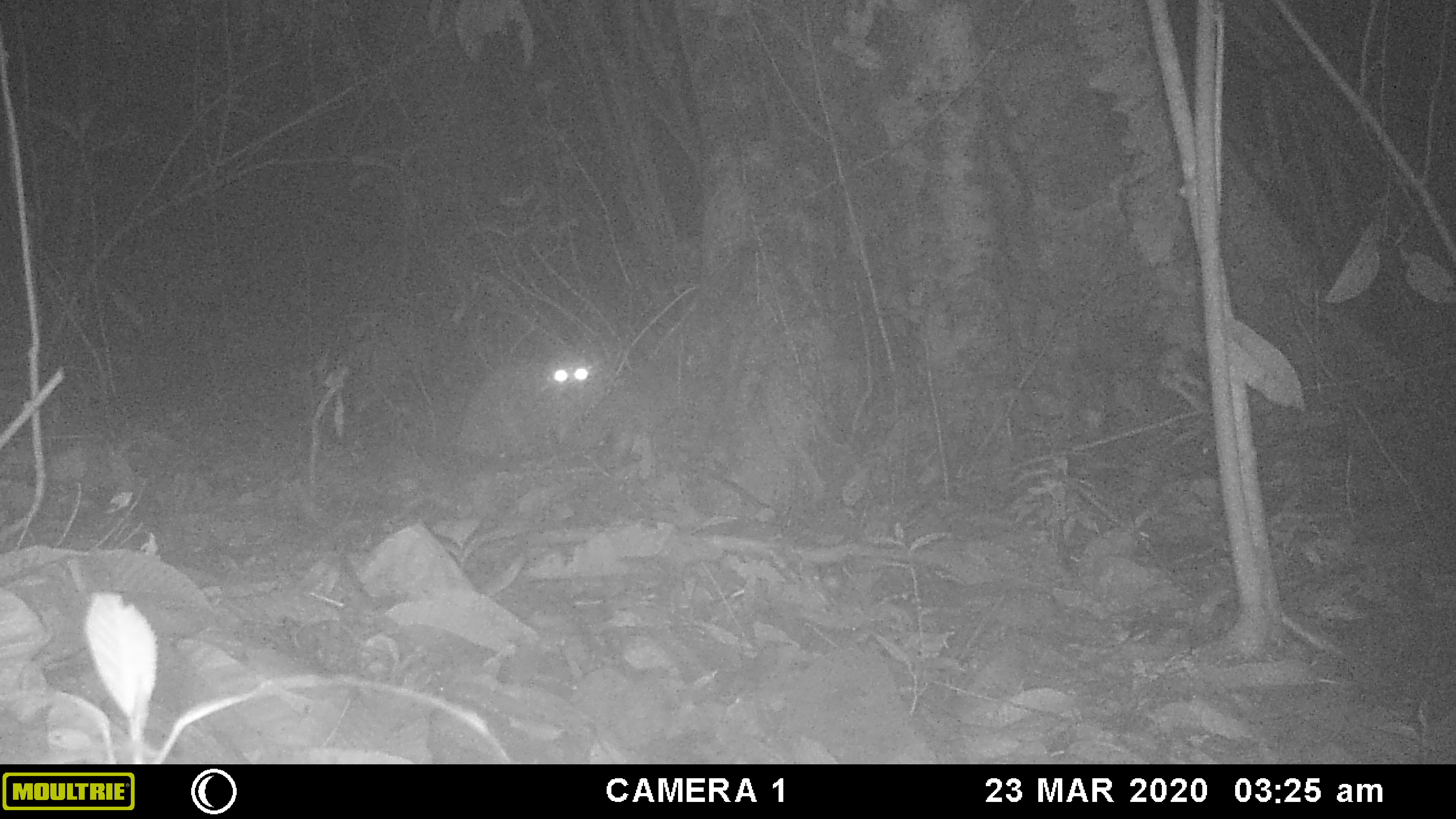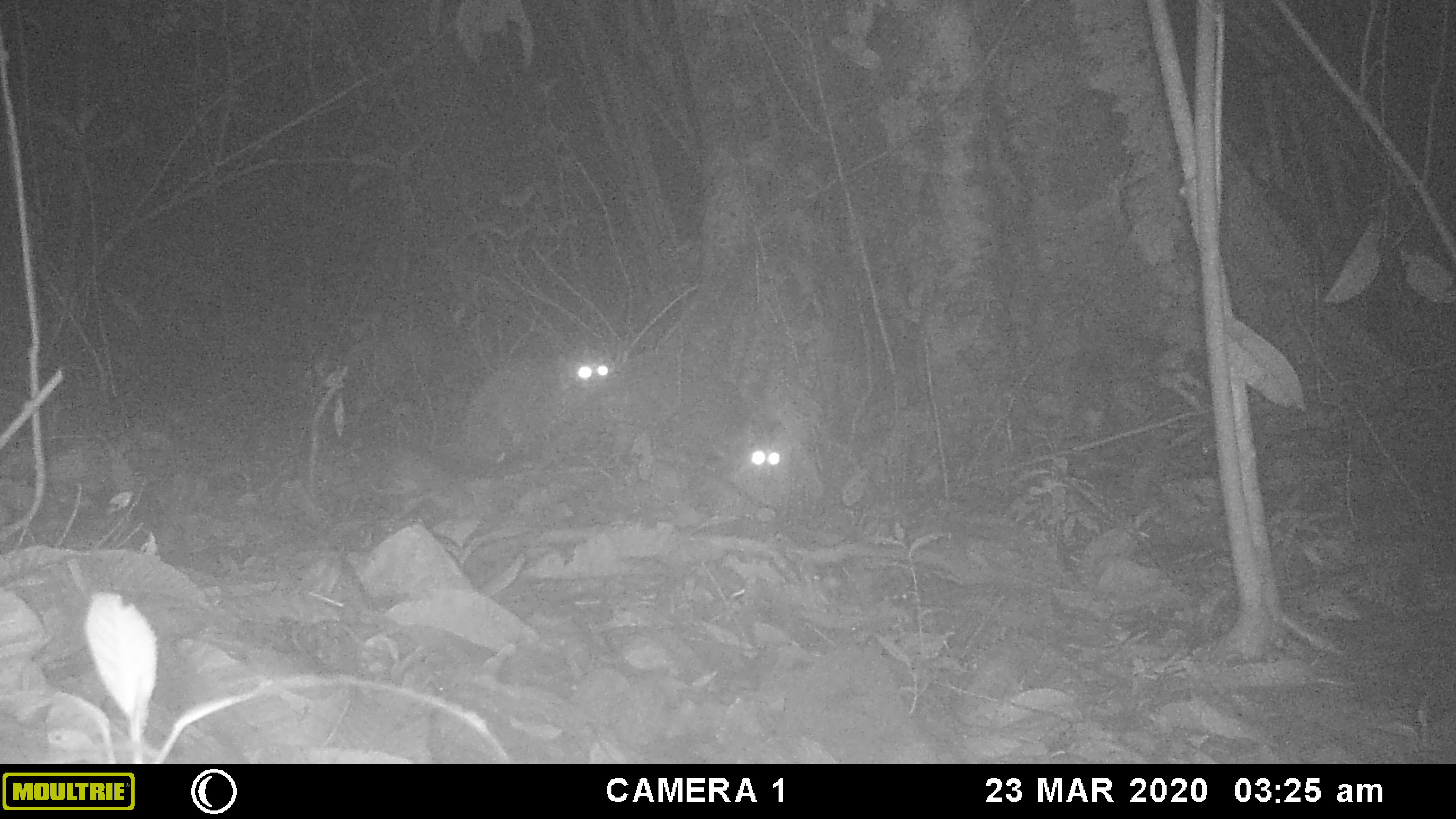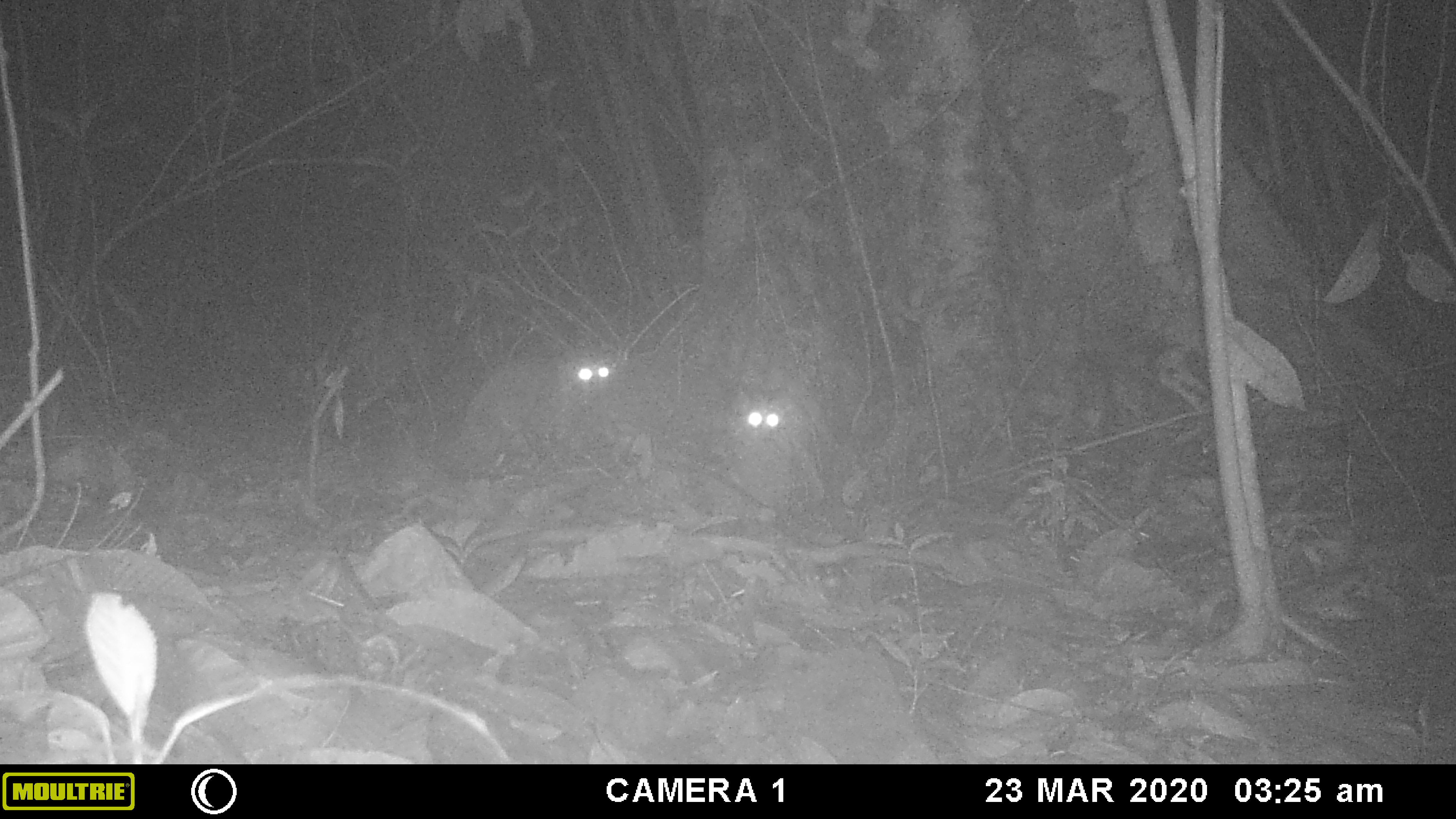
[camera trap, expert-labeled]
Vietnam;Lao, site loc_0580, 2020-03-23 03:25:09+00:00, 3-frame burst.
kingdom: Animalia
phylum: Chordata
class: Mammalia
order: Carnivora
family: Viverridae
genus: Paguma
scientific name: Paguma larvata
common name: masked palm civet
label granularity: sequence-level